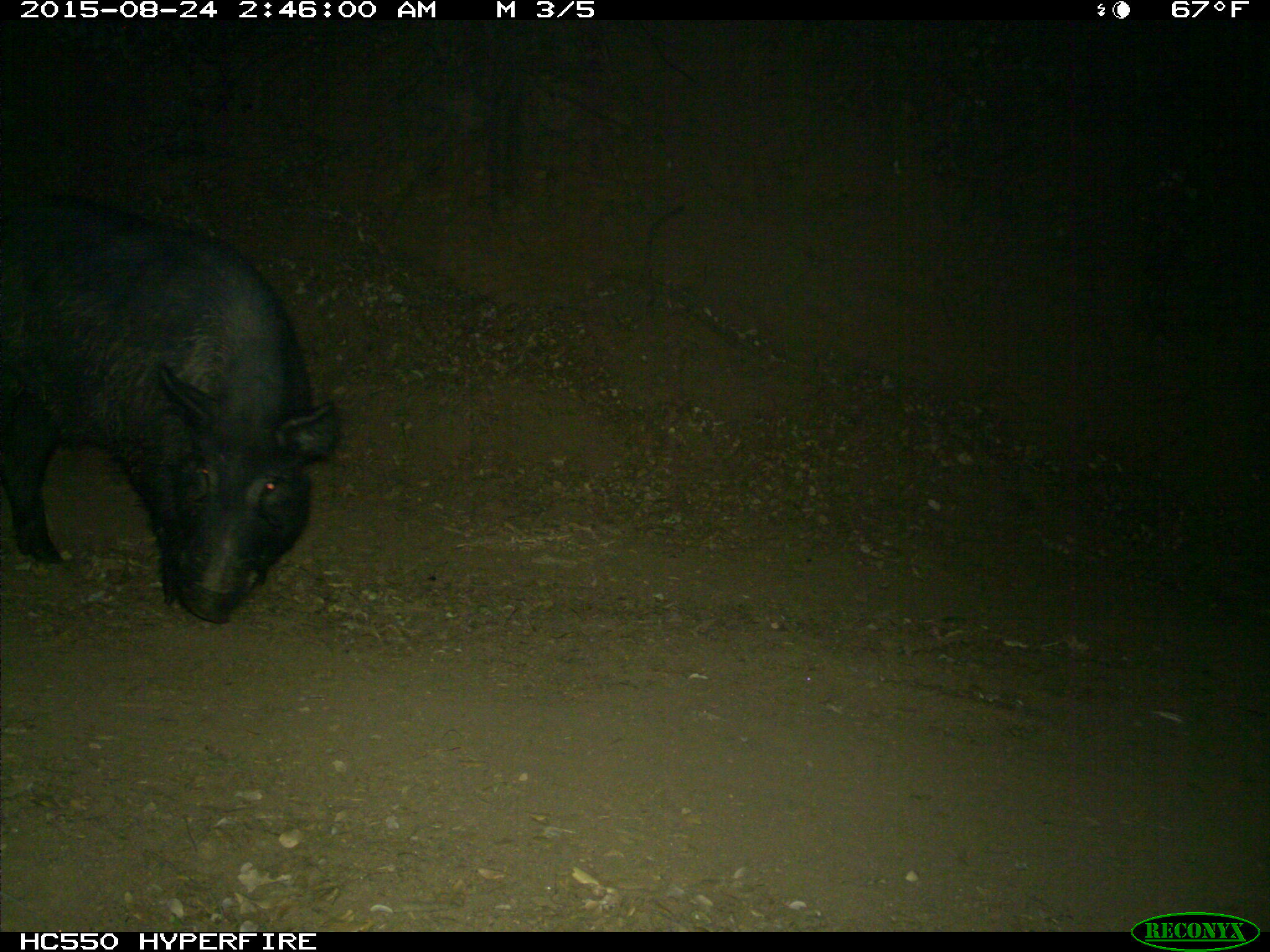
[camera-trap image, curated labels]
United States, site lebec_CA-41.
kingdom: Animalia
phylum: Chordata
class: Mammalia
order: Artiodactyla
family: Suidae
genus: Sus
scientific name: Sus scrofa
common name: wild boar